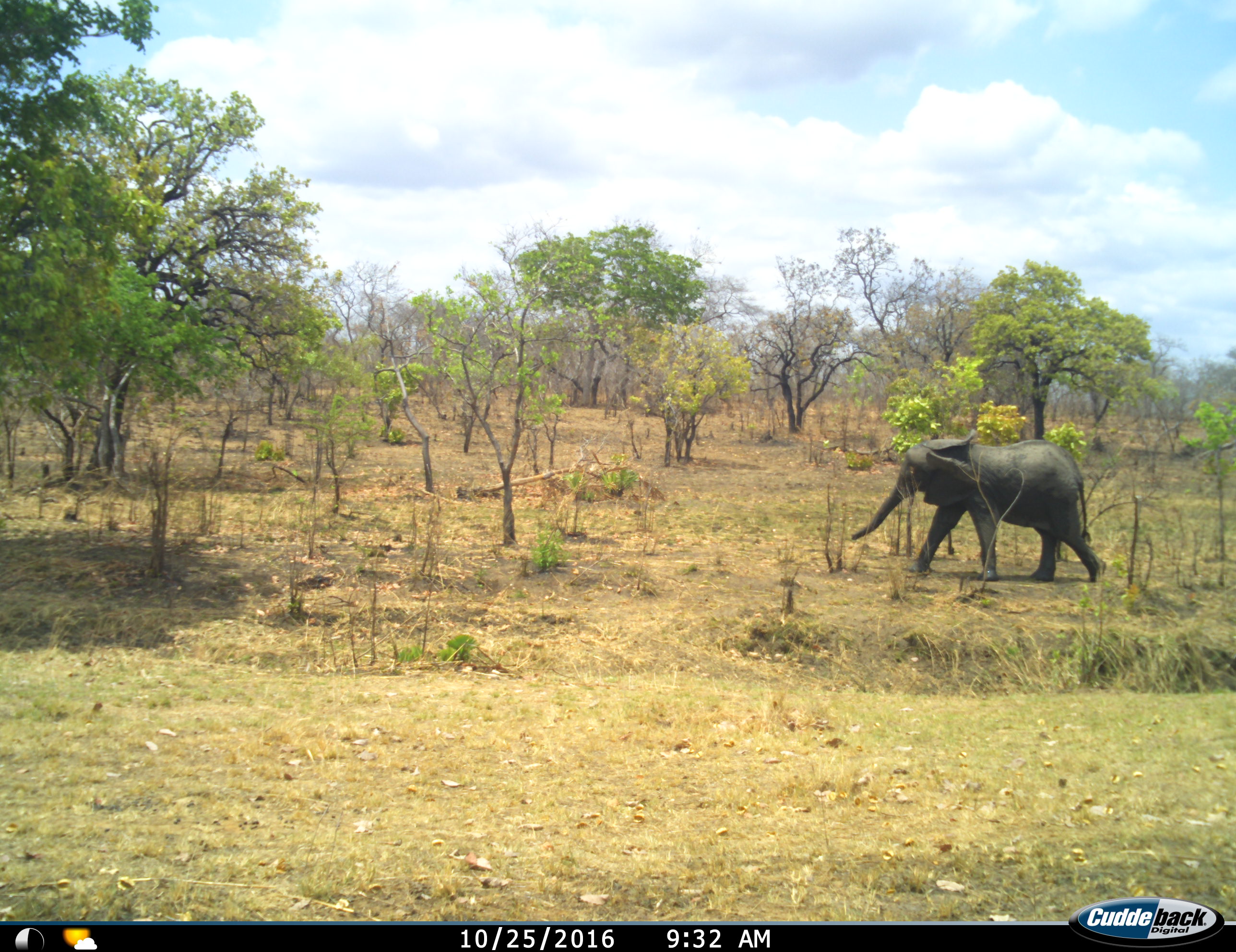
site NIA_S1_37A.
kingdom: Animalia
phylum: Chordata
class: Mammalia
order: Proboscidea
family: Elephantidae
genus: Loxodonta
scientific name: Loxodonta africana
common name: african bush elephant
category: elephant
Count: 1.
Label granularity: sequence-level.